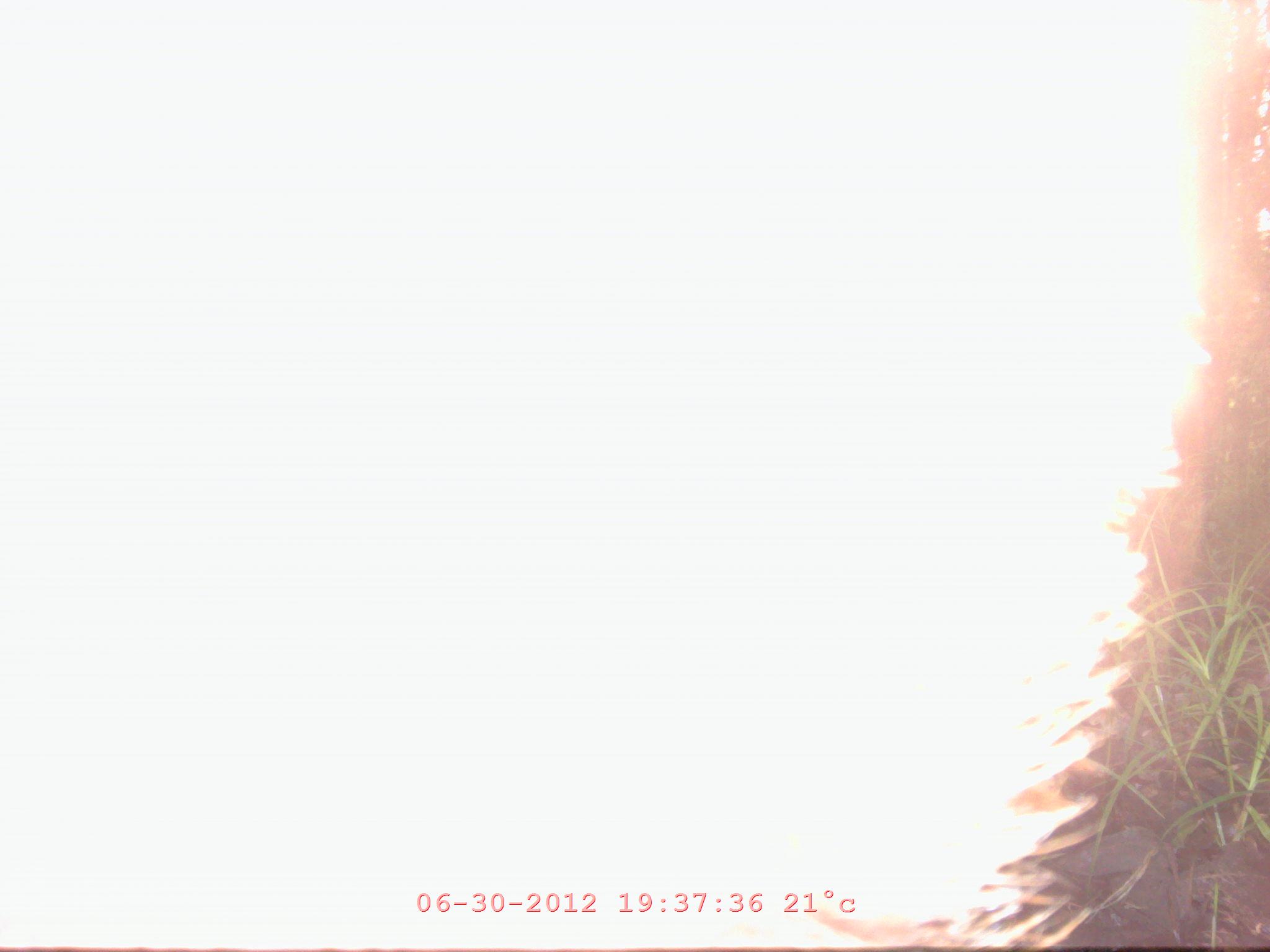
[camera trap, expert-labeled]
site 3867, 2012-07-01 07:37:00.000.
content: unidentified animal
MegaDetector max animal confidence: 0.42